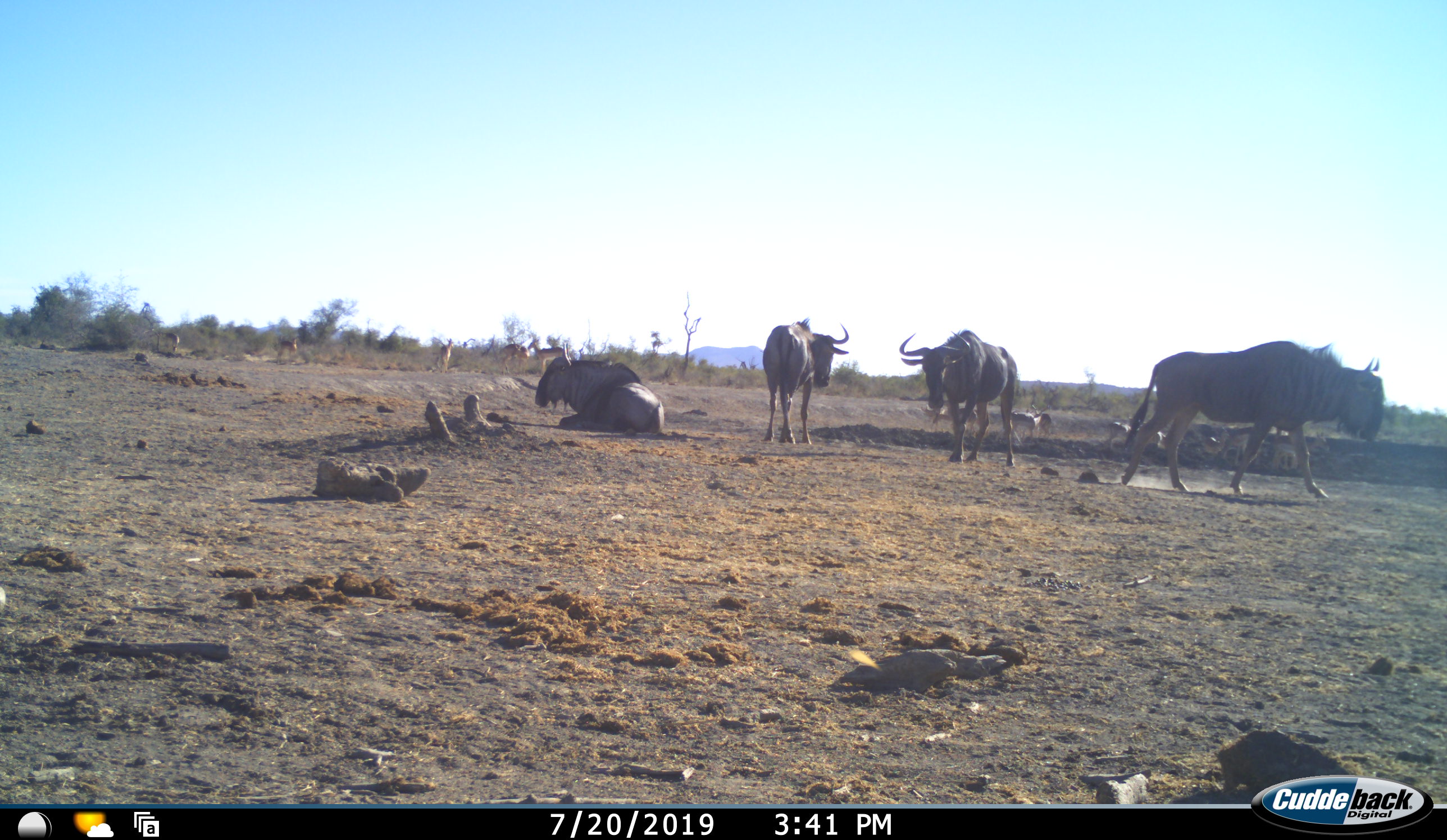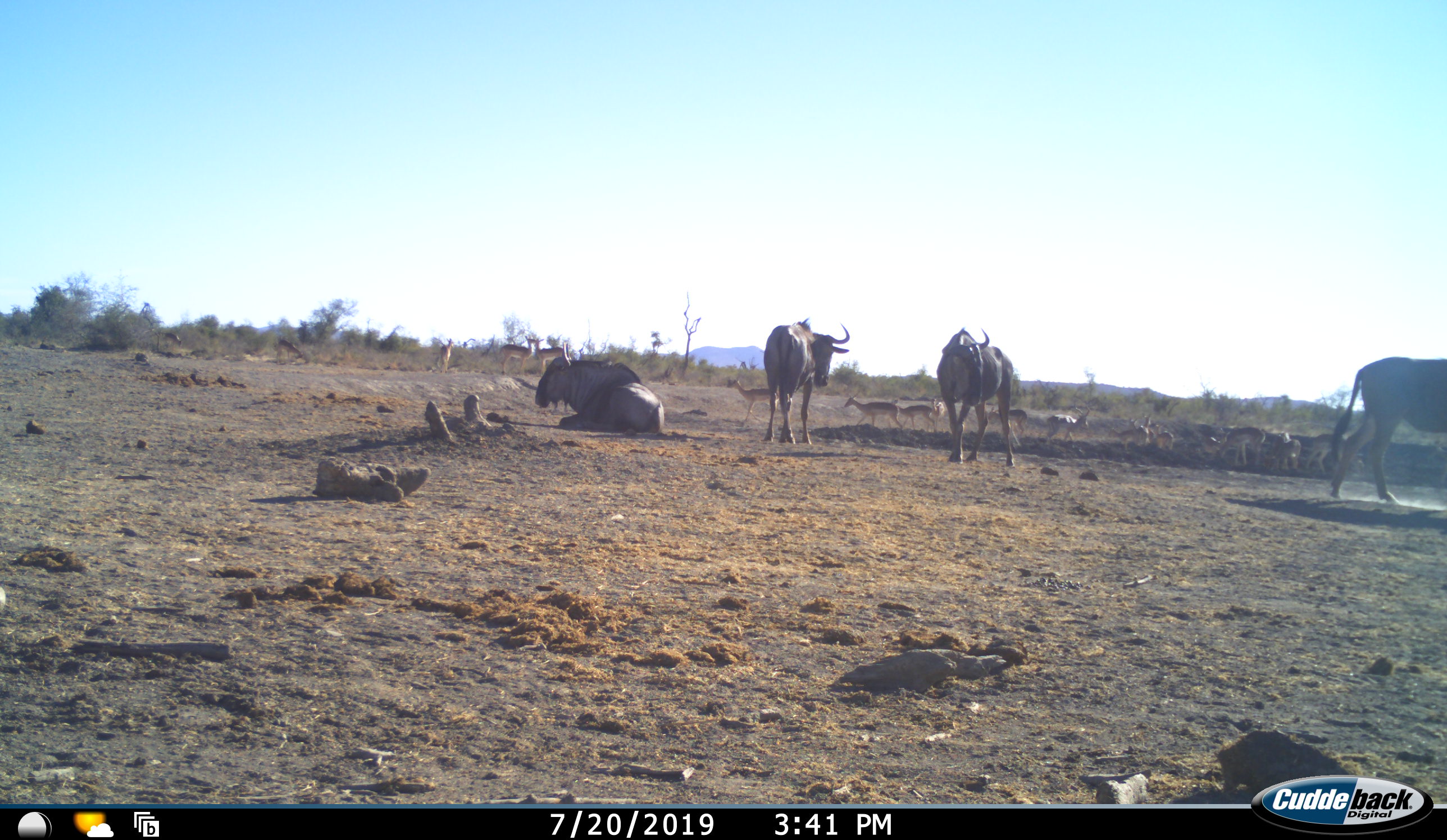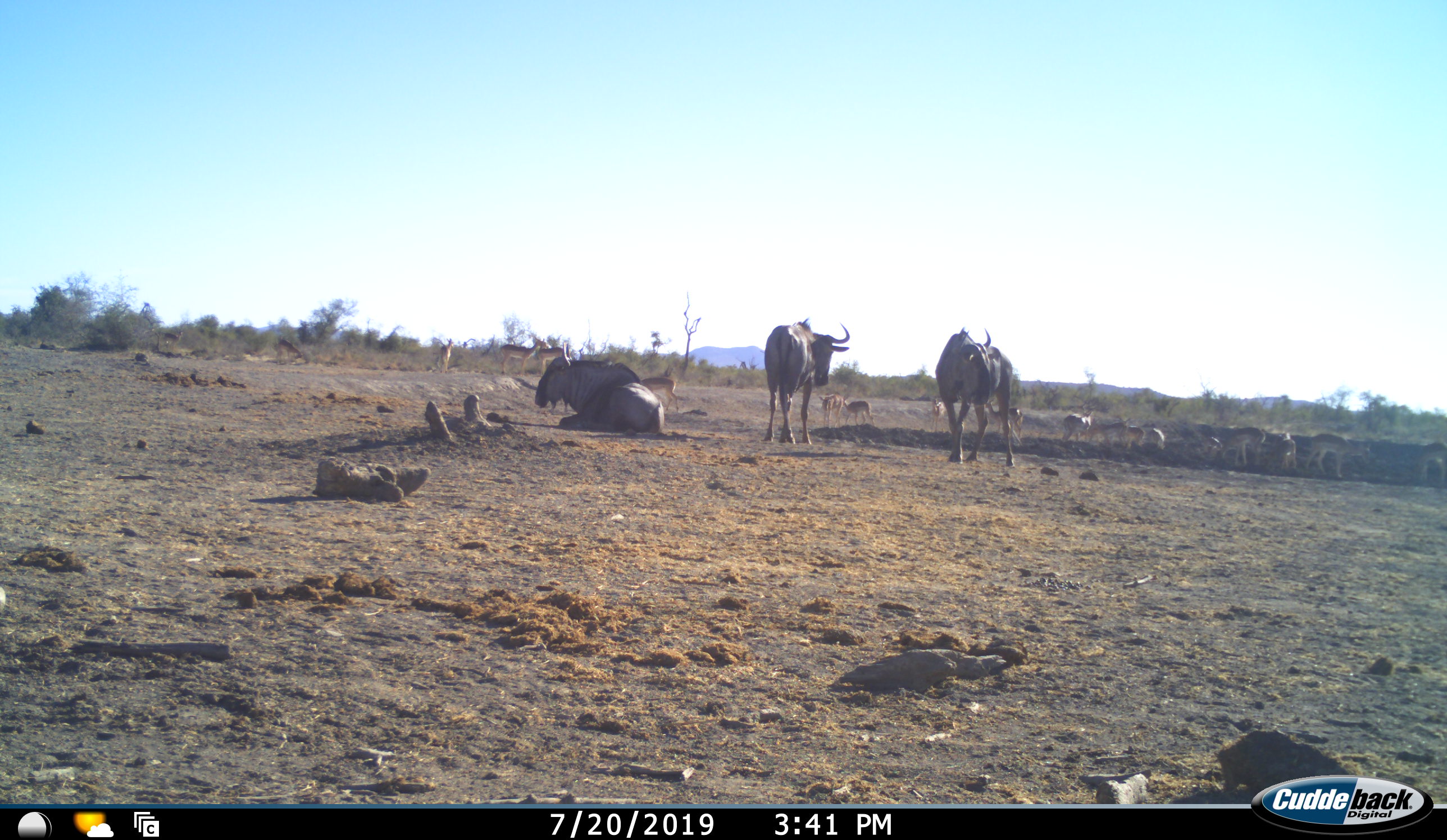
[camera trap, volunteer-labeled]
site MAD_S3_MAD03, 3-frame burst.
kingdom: Animalia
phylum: Chordata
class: Mammalia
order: Artiodactyla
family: Bovidae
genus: Aepyceros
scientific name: Aepyceros melampus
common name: impala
Impala (Aepyceros melampus), count 11-50. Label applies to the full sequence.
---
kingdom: Animalia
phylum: Chordata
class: Mammalia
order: Artiodactyla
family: Bovidae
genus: Connochaetes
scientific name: Connochaetes taurinus taurinus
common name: blue wildebeest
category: wildebeestblue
Wildebeestblue (blue wildebeest) (Connochaetes taurinus taurinus), count 4. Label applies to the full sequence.